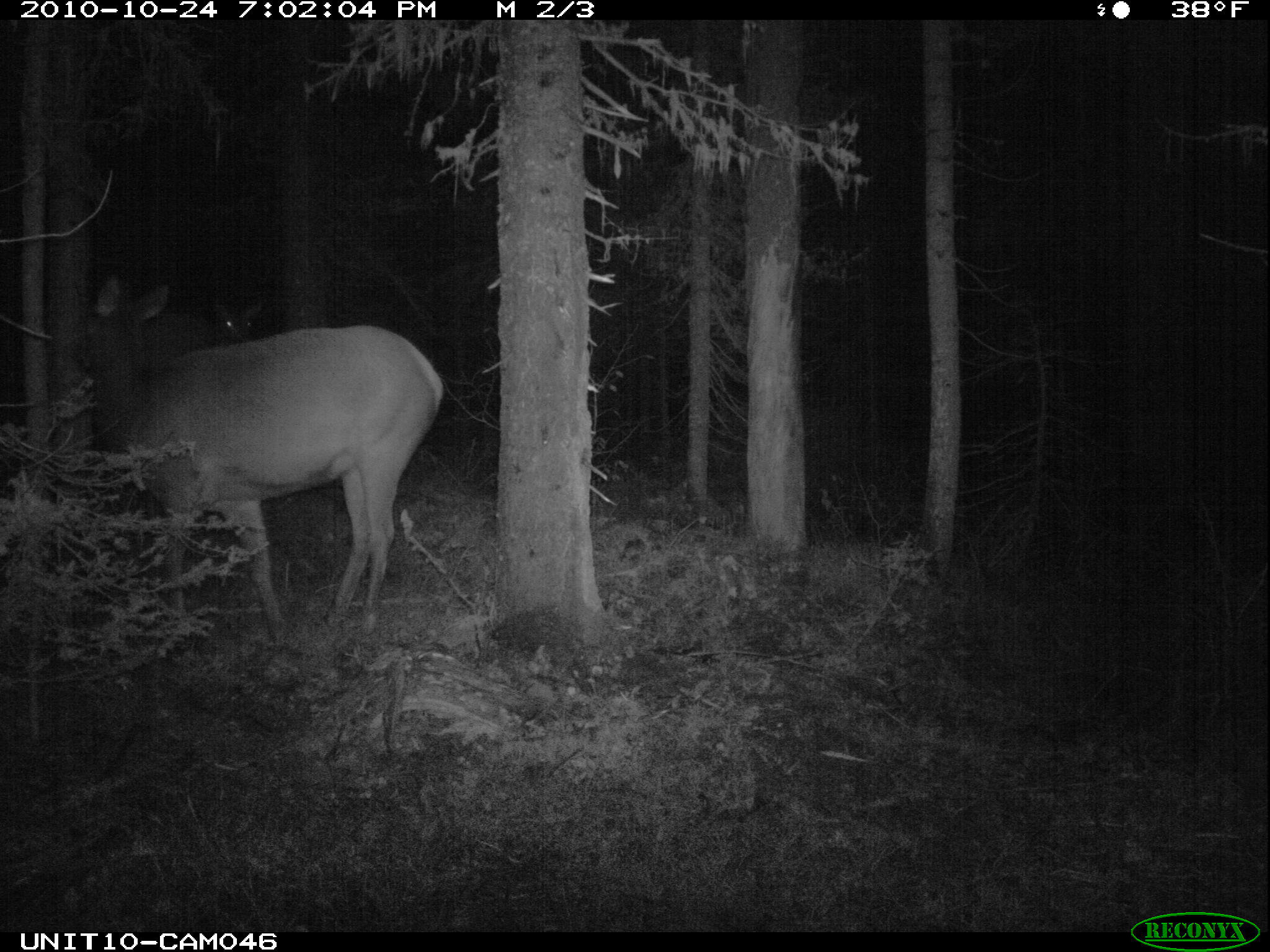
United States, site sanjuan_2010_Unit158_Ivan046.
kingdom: Animalia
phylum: Chordata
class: Mammalia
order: Artiodactyla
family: Cervidae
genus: Cervus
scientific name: Cervus elaphus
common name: red deer